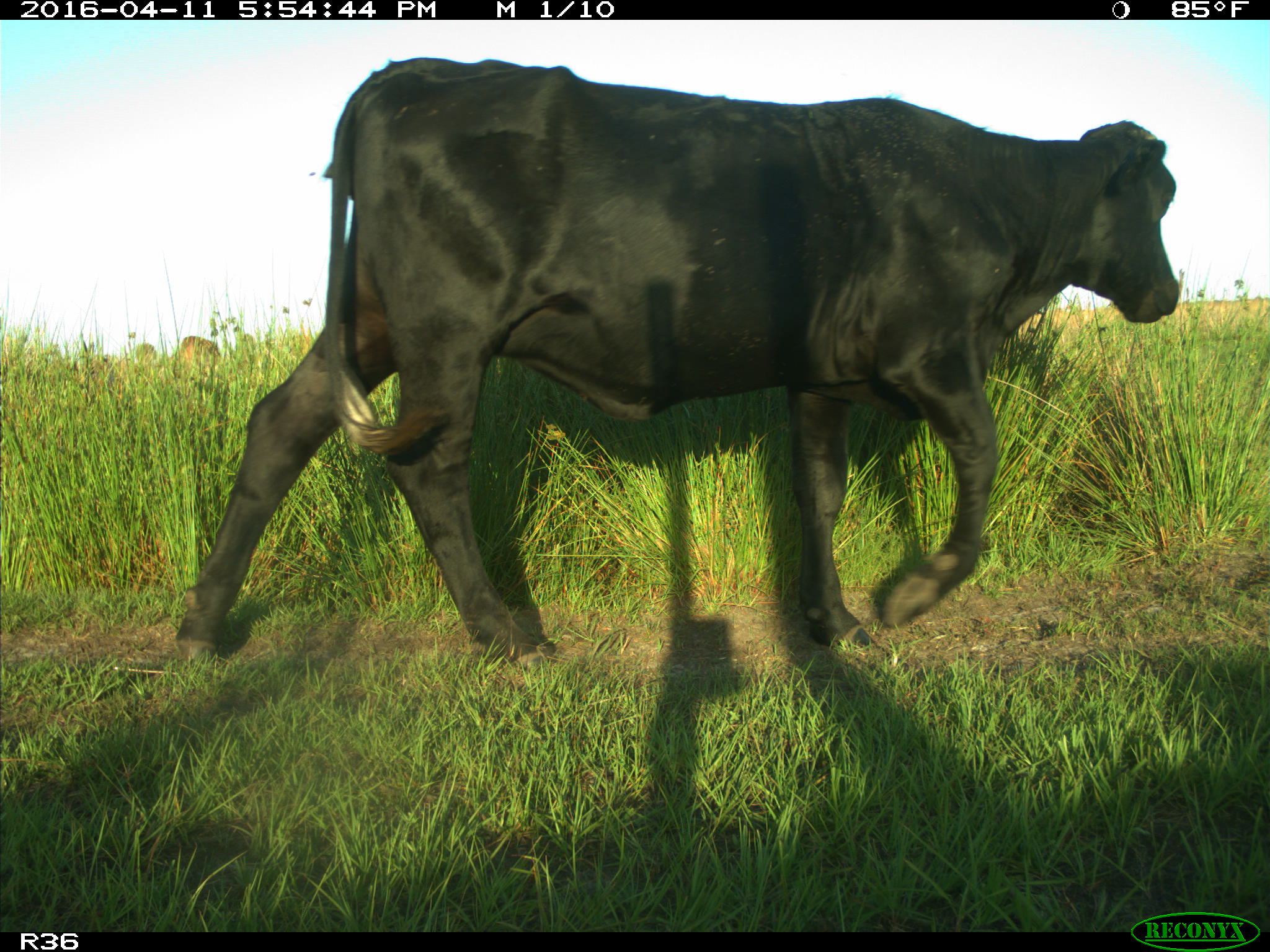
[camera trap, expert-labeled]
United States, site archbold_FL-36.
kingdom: Animalia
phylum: Chordata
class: Mammalia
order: Artiodactyla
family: Bovidae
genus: Bos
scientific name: Bos taurus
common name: domestic cow